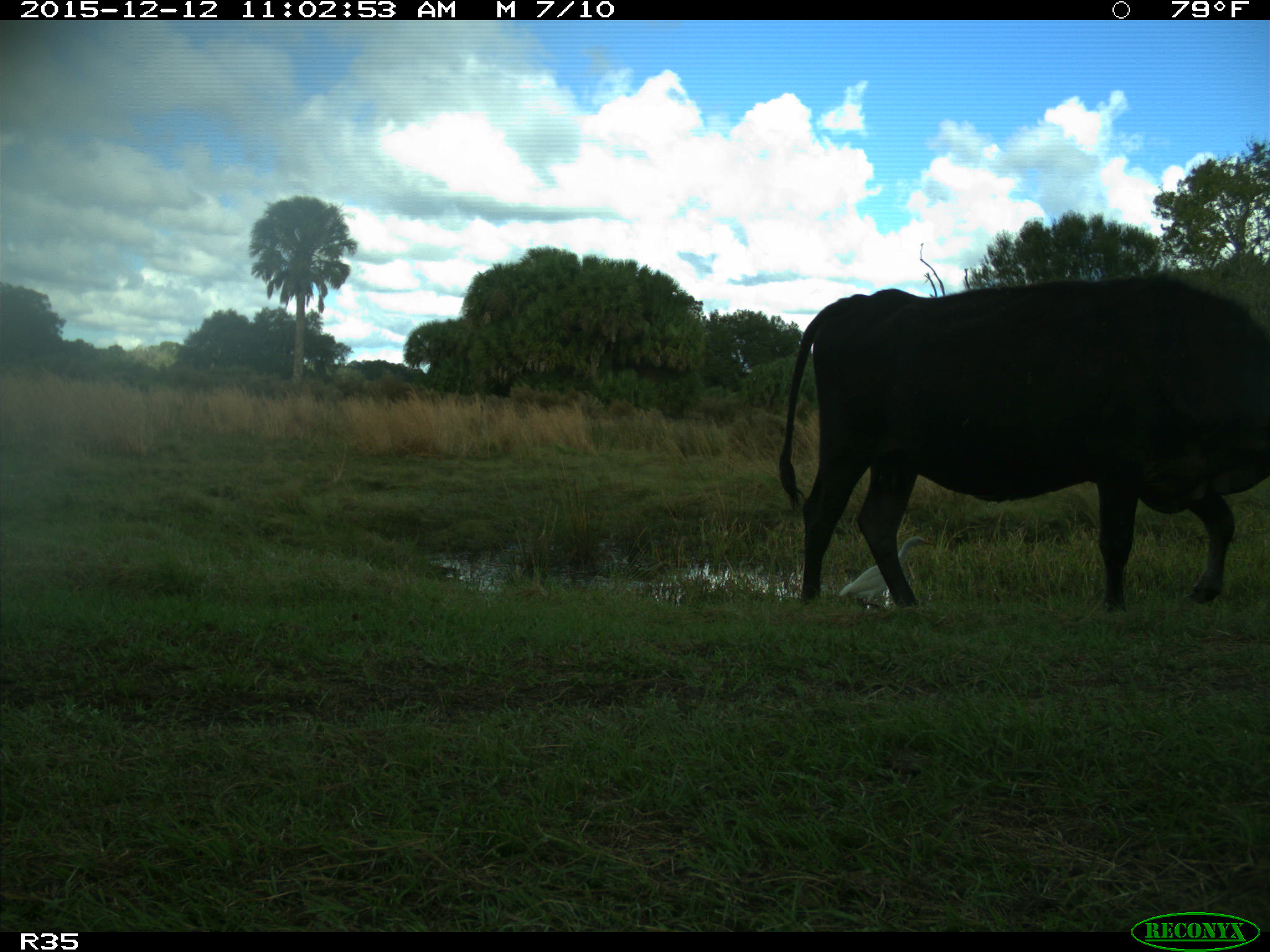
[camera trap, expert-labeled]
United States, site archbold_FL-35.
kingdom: Animalia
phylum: Chordata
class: Mammalia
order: Artiodactyla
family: Bovidae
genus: Bos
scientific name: Bos taurus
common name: domestic cow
Bos taurus (domestic cow).